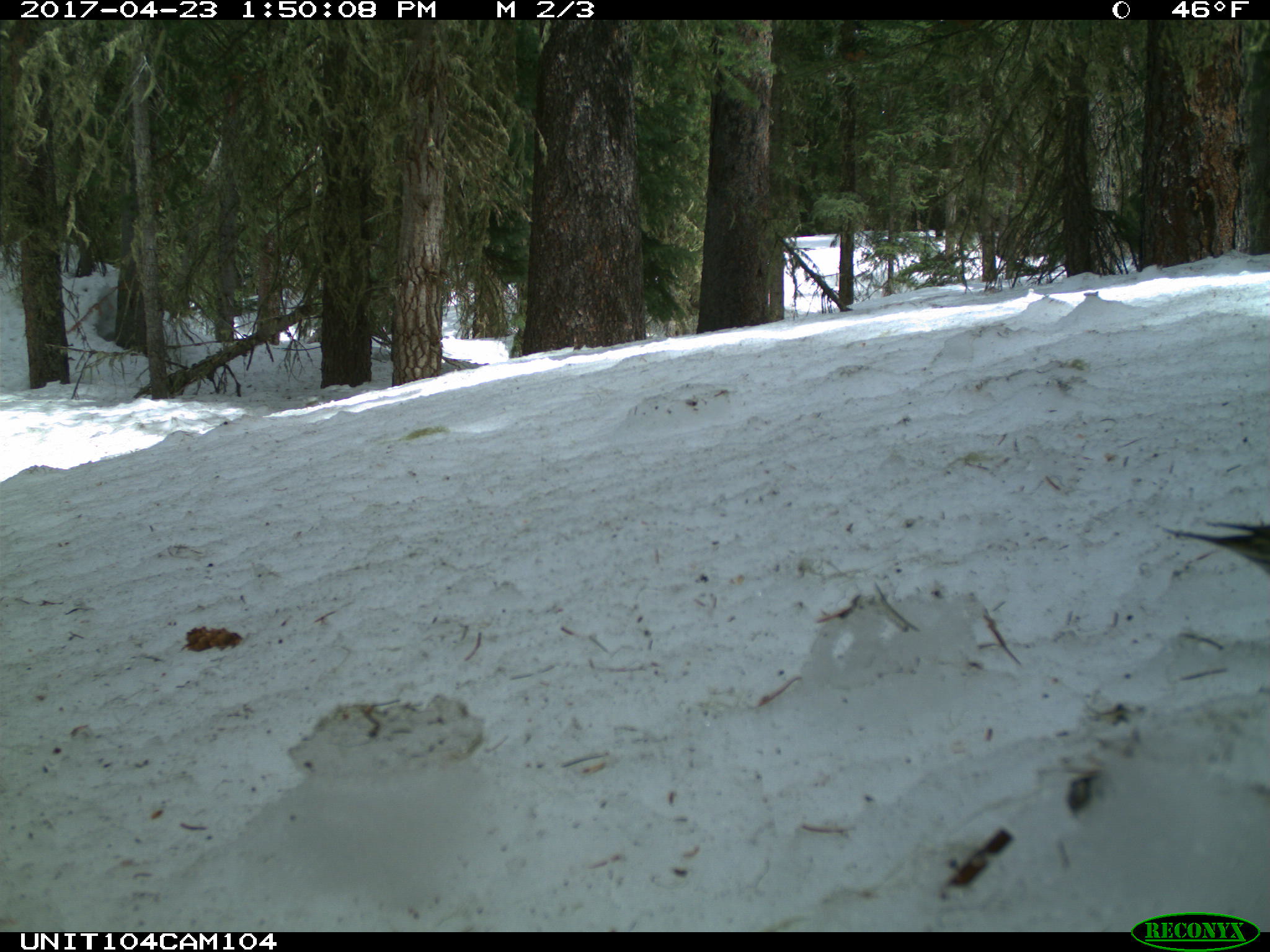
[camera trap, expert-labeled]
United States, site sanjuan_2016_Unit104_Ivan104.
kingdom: Animalia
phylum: Chordata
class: Aves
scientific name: Aves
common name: birds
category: unidentified bird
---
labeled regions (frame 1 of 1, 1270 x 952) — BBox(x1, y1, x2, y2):
animal: BBox(1160, 522, 1269, 579)